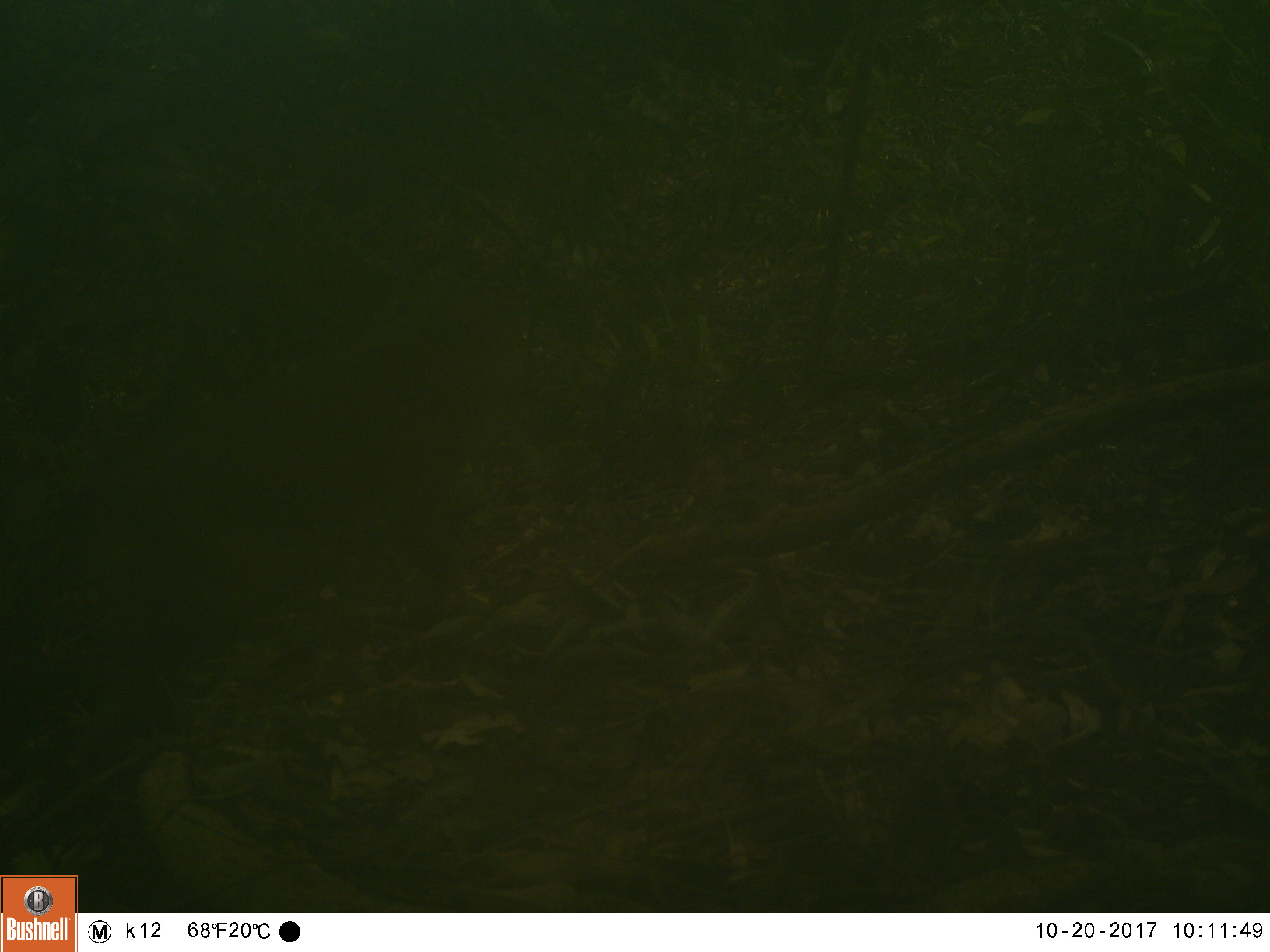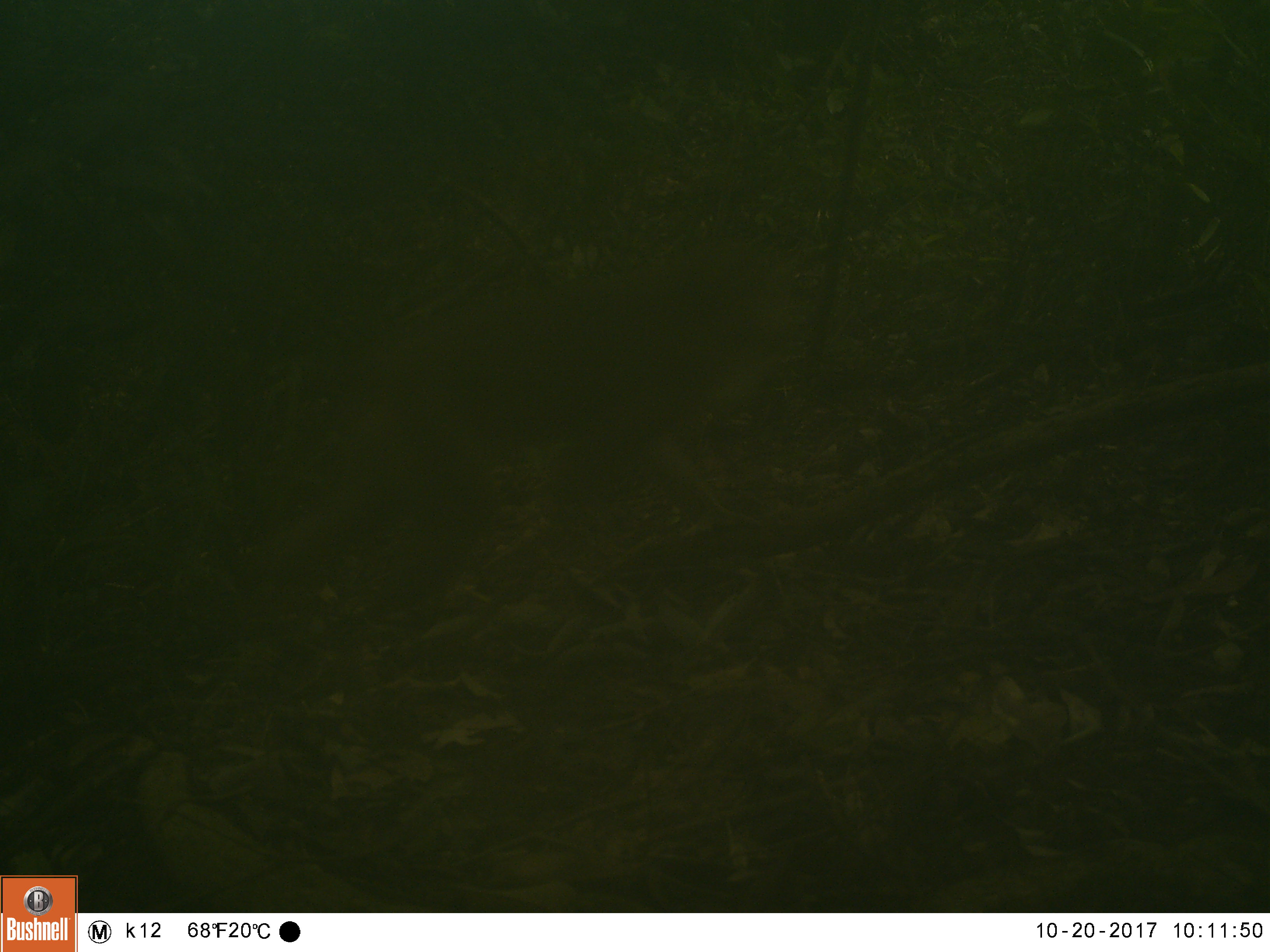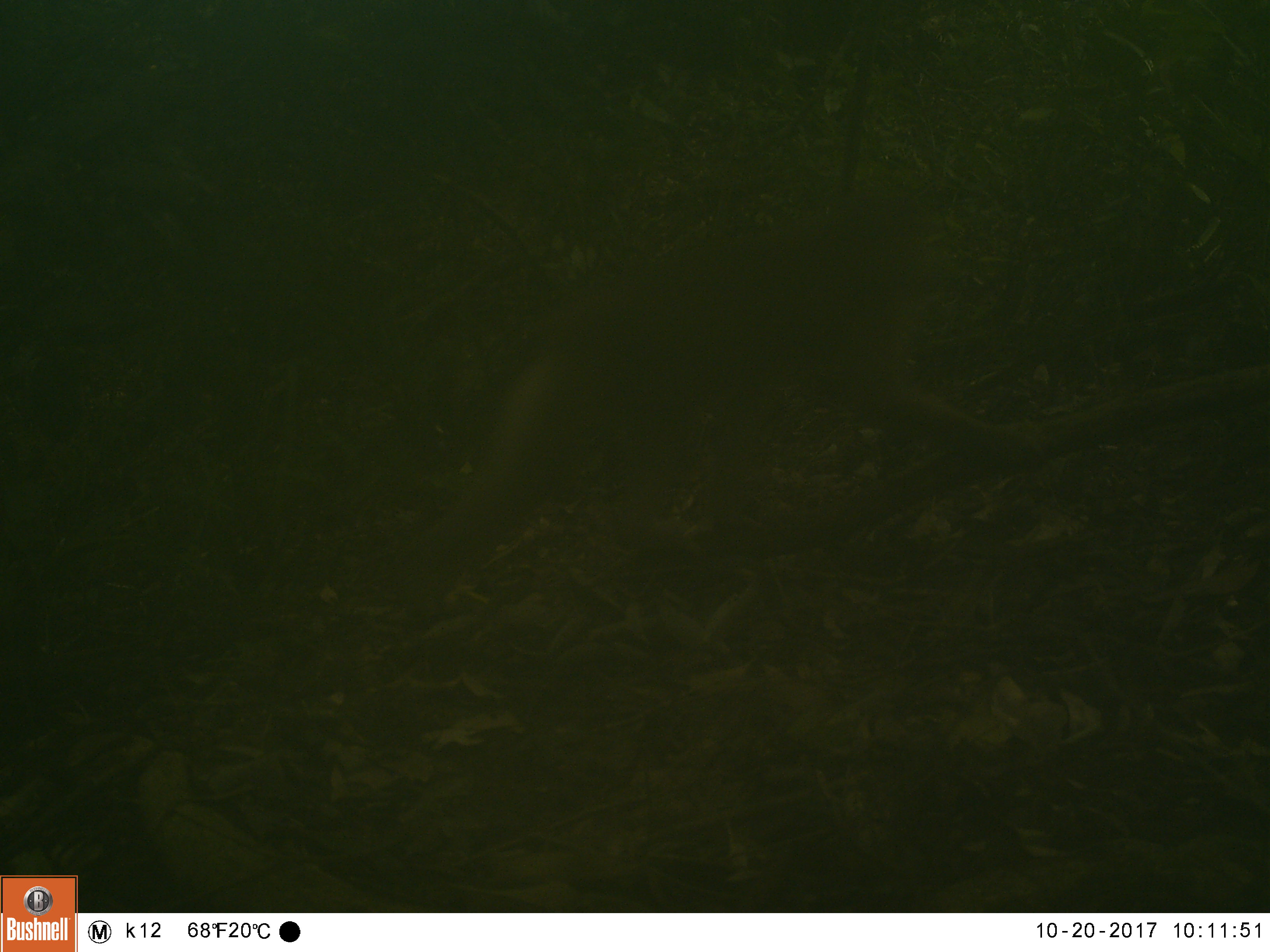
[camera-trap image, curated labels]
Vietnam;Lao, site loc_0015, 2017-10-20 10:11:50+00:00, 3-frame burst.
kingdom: Animalia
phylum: Chordata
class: Mammalia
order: Primates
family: Cercopithecidae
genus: Macaca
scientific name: Macaca nemestrina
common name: pig-tailed macaque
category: pig tailed macaque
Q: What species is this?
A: Pig tailed macaque (pig-tailed macaque) (Macaca nemestrina).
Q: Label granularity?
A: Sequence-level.